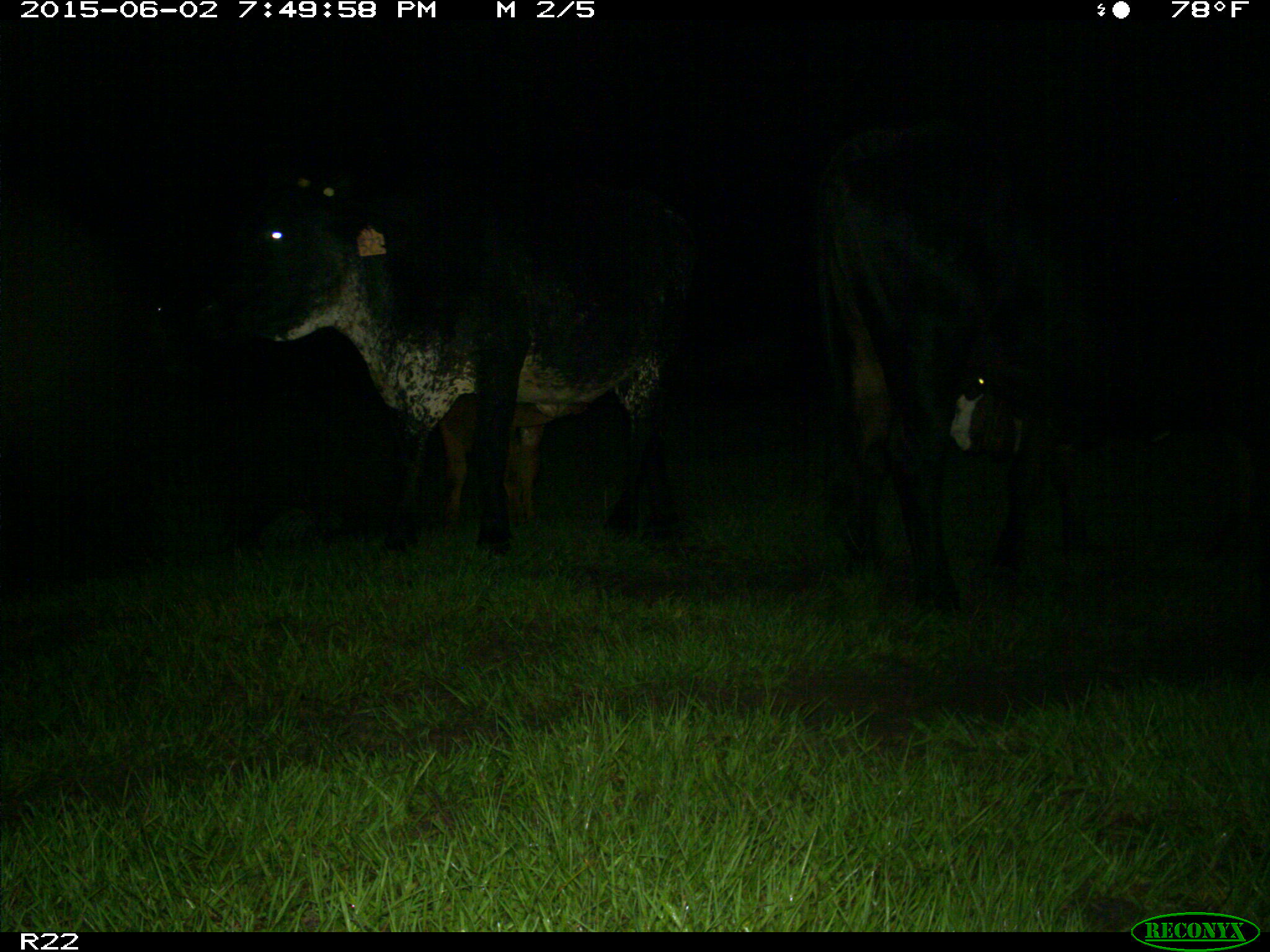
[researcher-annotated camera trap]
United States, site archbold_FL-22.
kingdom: Animalia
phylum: Chordata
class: Mammalia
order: Artiodactyla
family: Bovidae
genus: Bos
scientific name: Bos taurus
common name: domestic cow